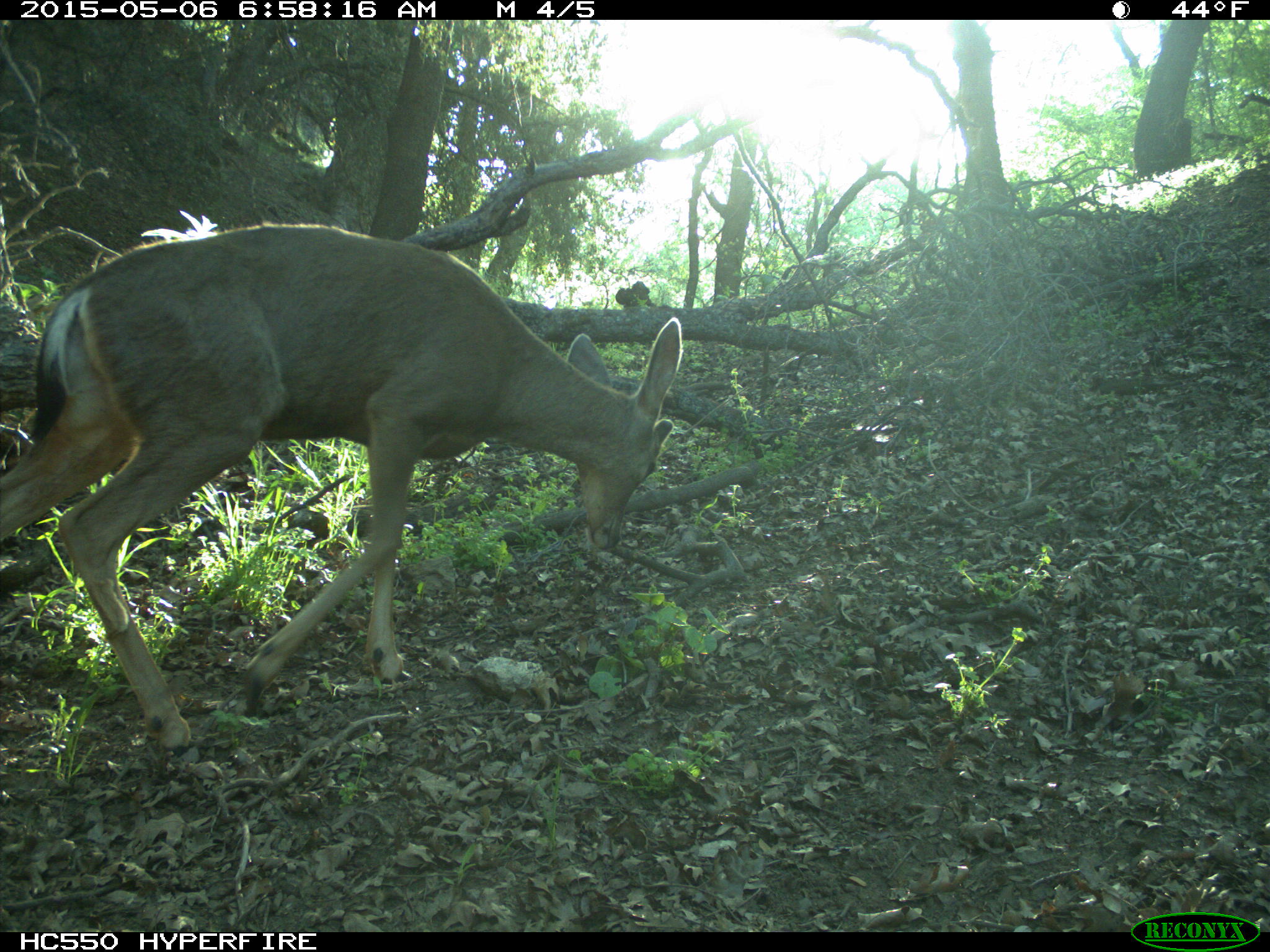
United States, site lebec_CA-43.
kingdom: Animalia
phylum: Chordata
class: Mammalia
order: Artiodactyla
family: Cervidae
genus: Odocoileus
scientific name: Odocoileus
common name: deer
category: unidentified deer